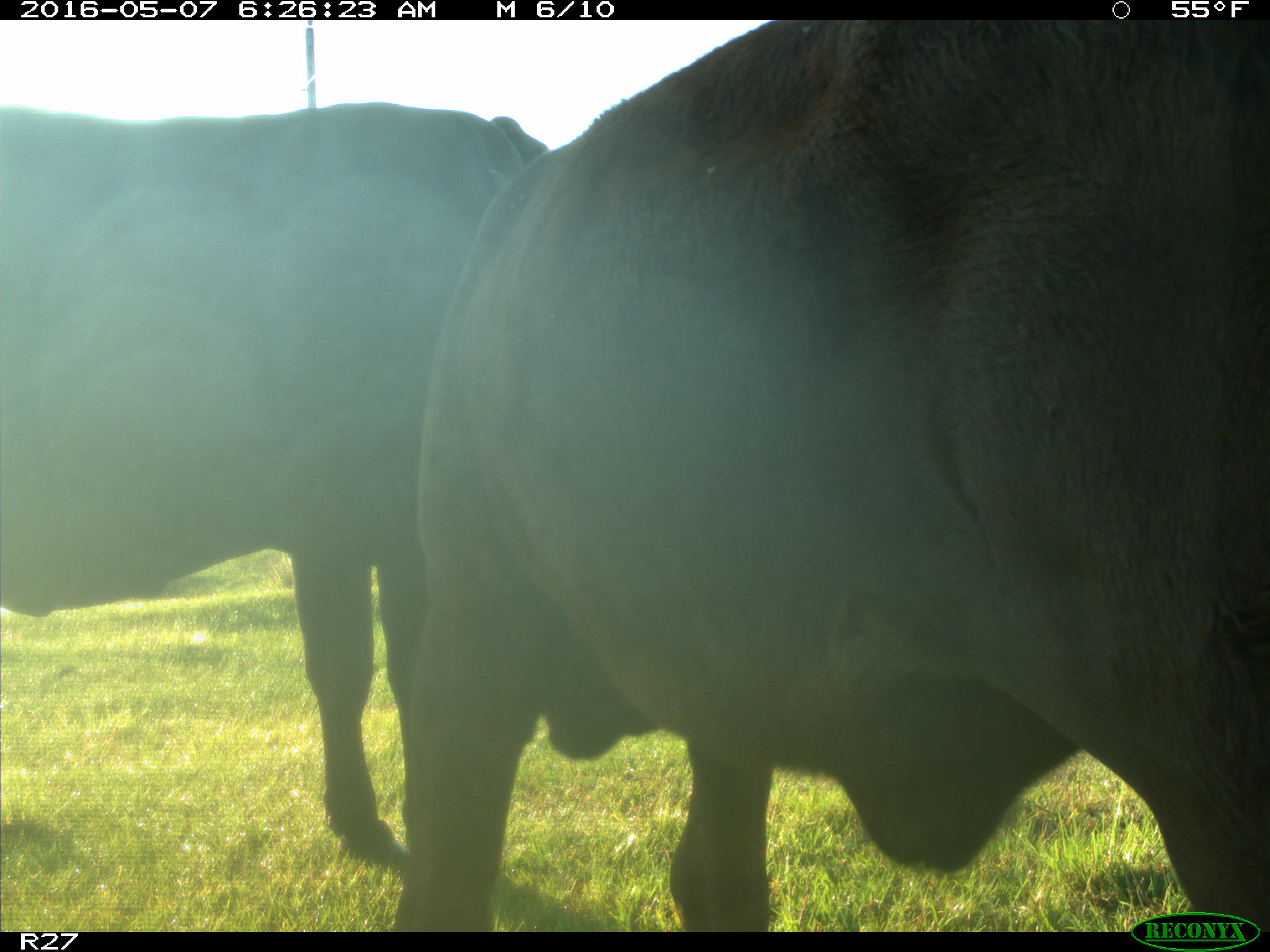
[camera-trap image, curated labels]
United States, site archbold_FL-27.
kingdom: Animalia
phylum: Chordata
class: Mammalia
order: Artiodactyla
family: Bovidae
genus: Bos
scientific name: Bos taurus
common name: domestic cow